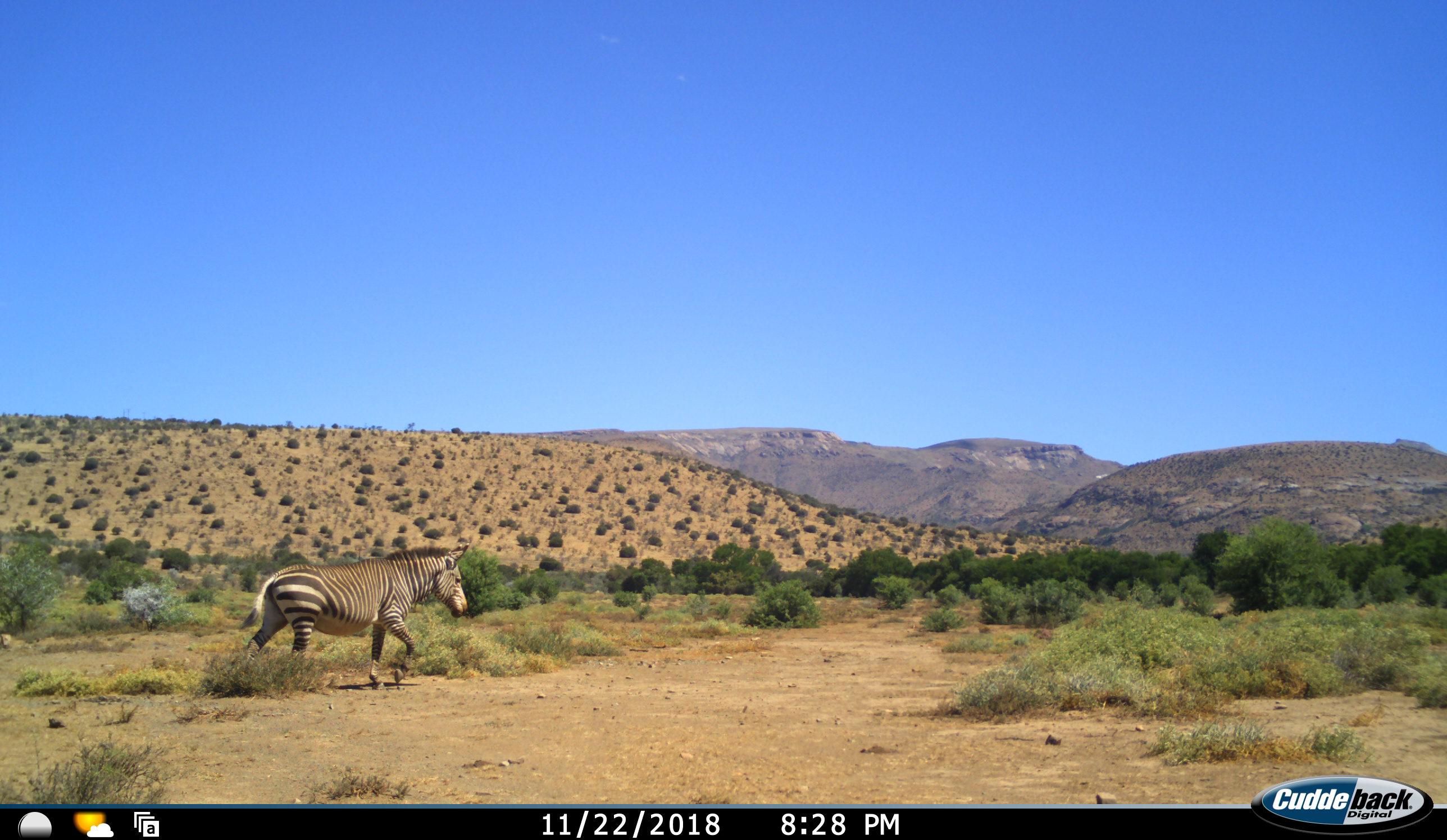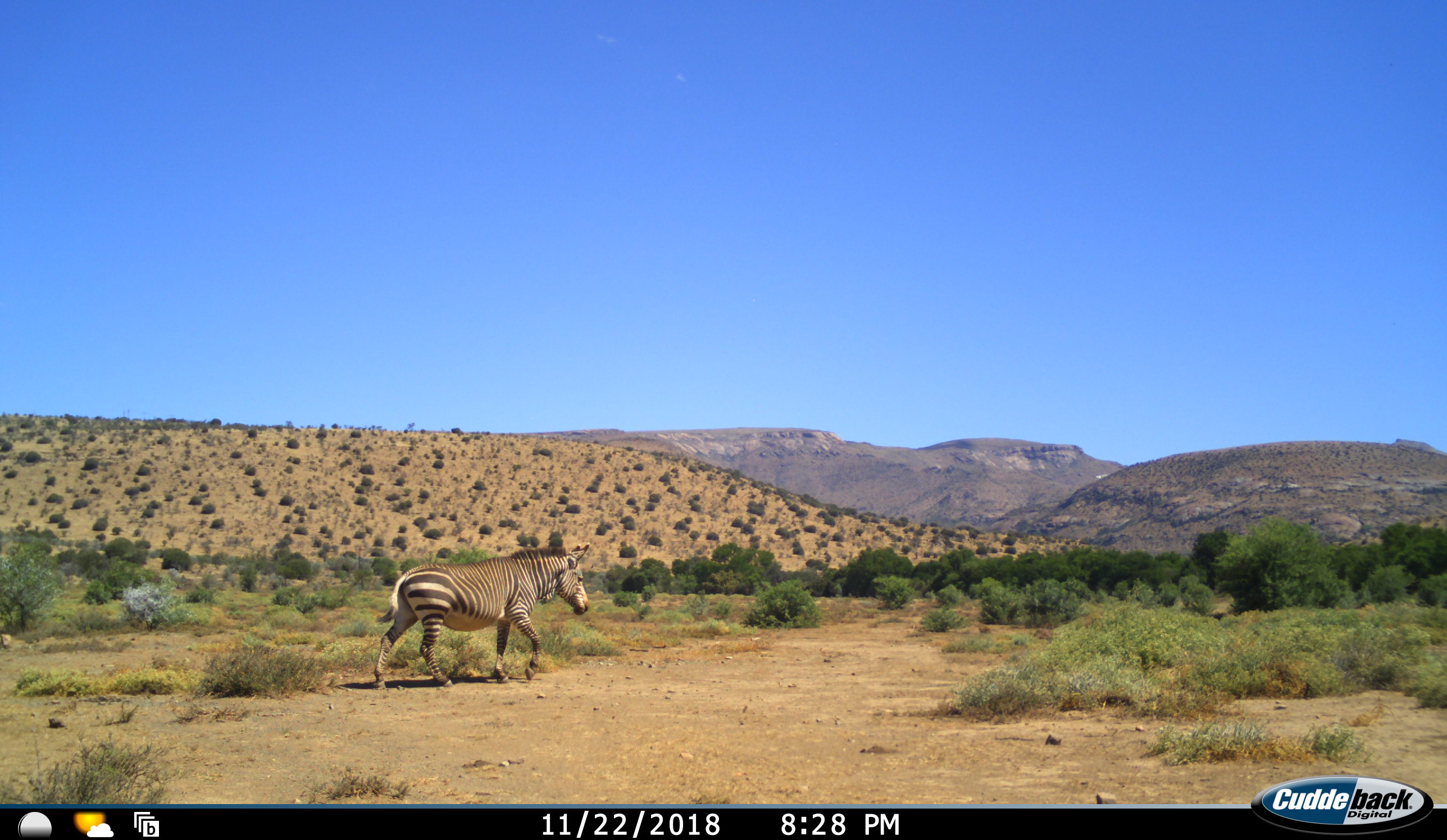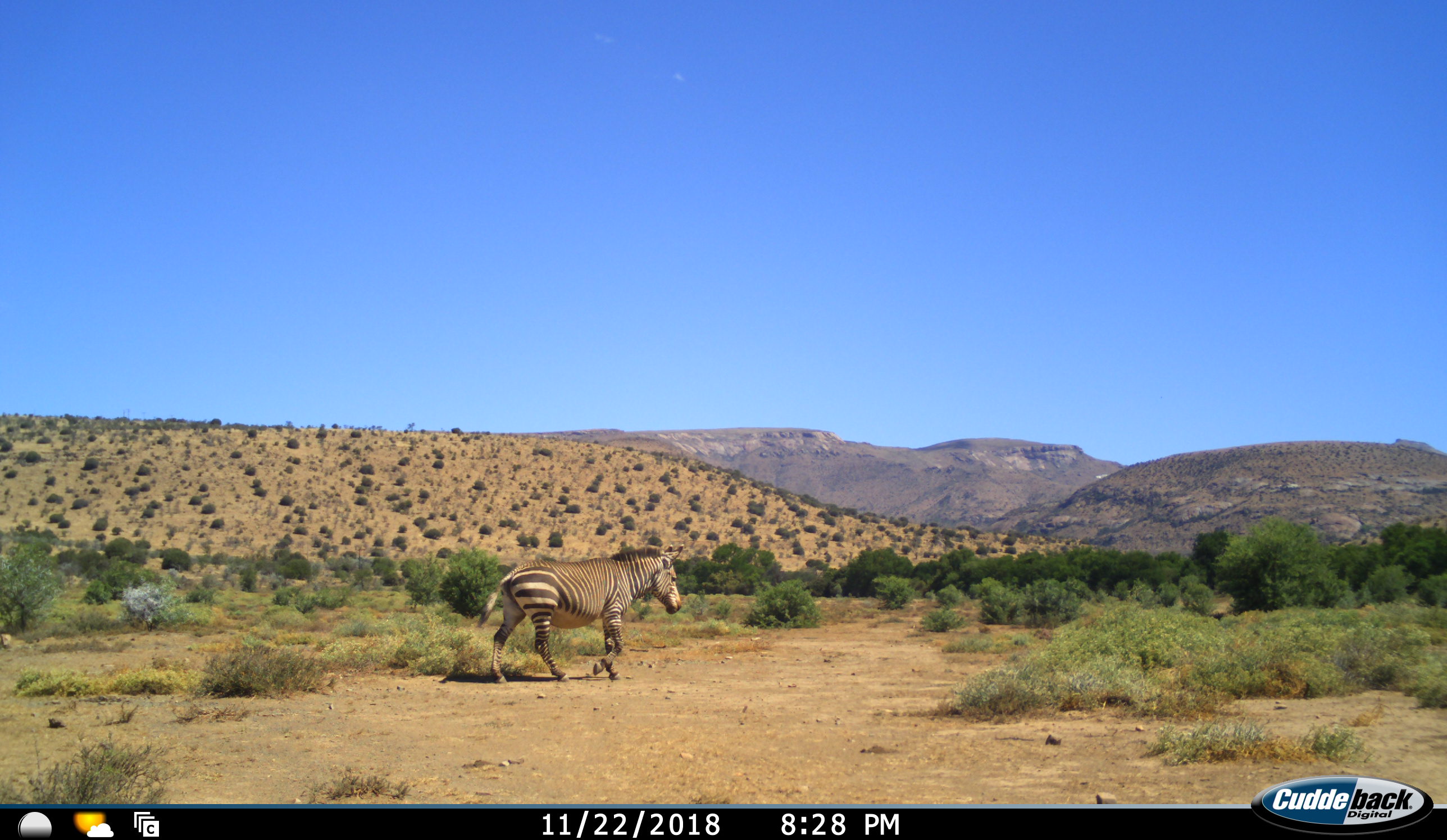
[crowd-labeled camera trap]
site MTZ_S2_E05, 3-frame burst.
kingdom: Animalia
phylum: Chordata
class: Mammalia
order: Perissodactyla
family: Equidae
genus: Equus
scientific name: Equus zebra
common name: mountain zebra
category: zebramountain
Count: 1.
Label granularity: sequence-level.